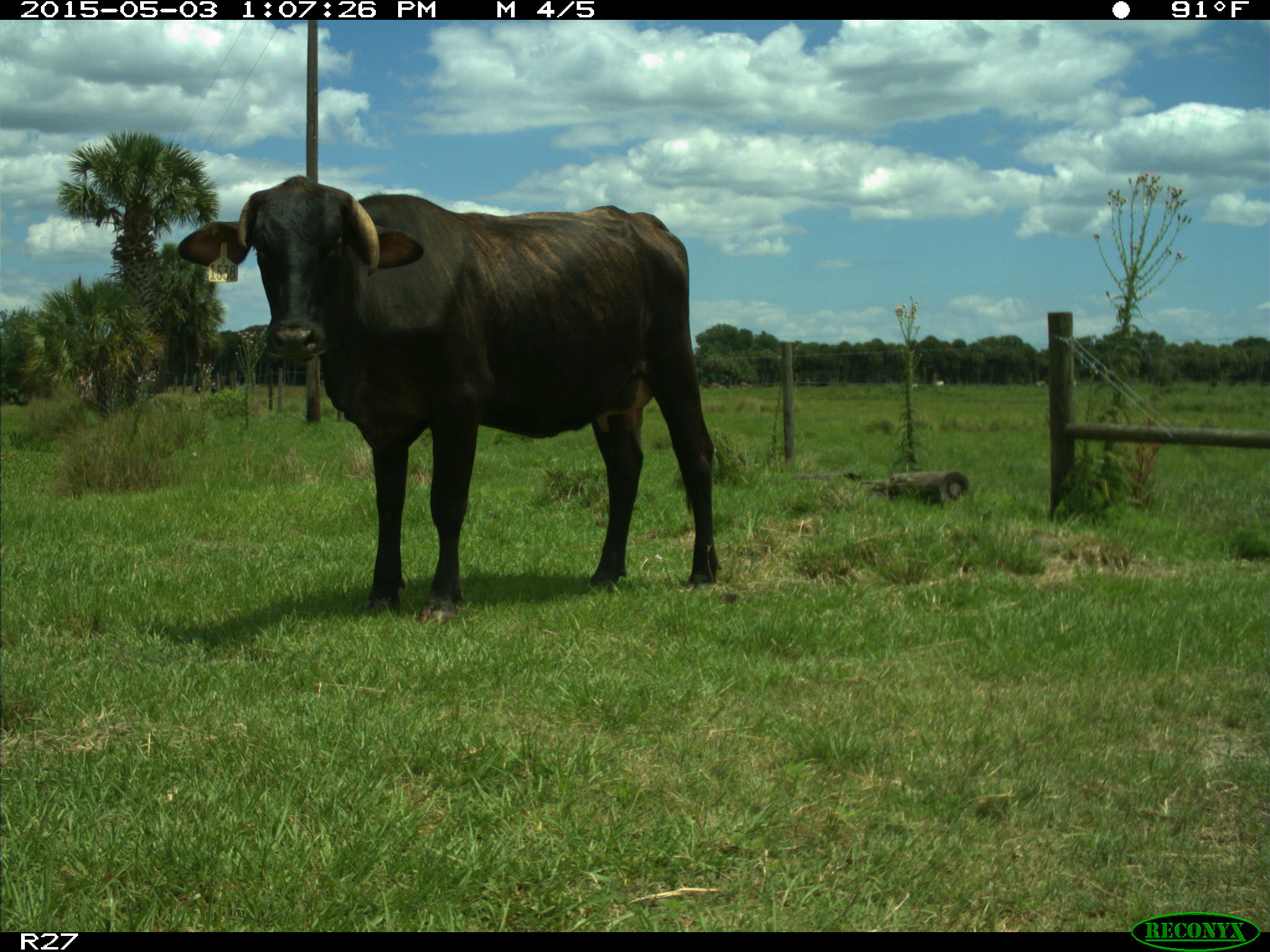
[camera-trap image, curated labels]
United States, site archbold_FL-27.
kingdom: Animalia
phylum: Chordata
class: Mammalia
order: Artiodactyla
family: Bovidae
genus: Bos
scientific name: Bos taurus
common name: domestic cow